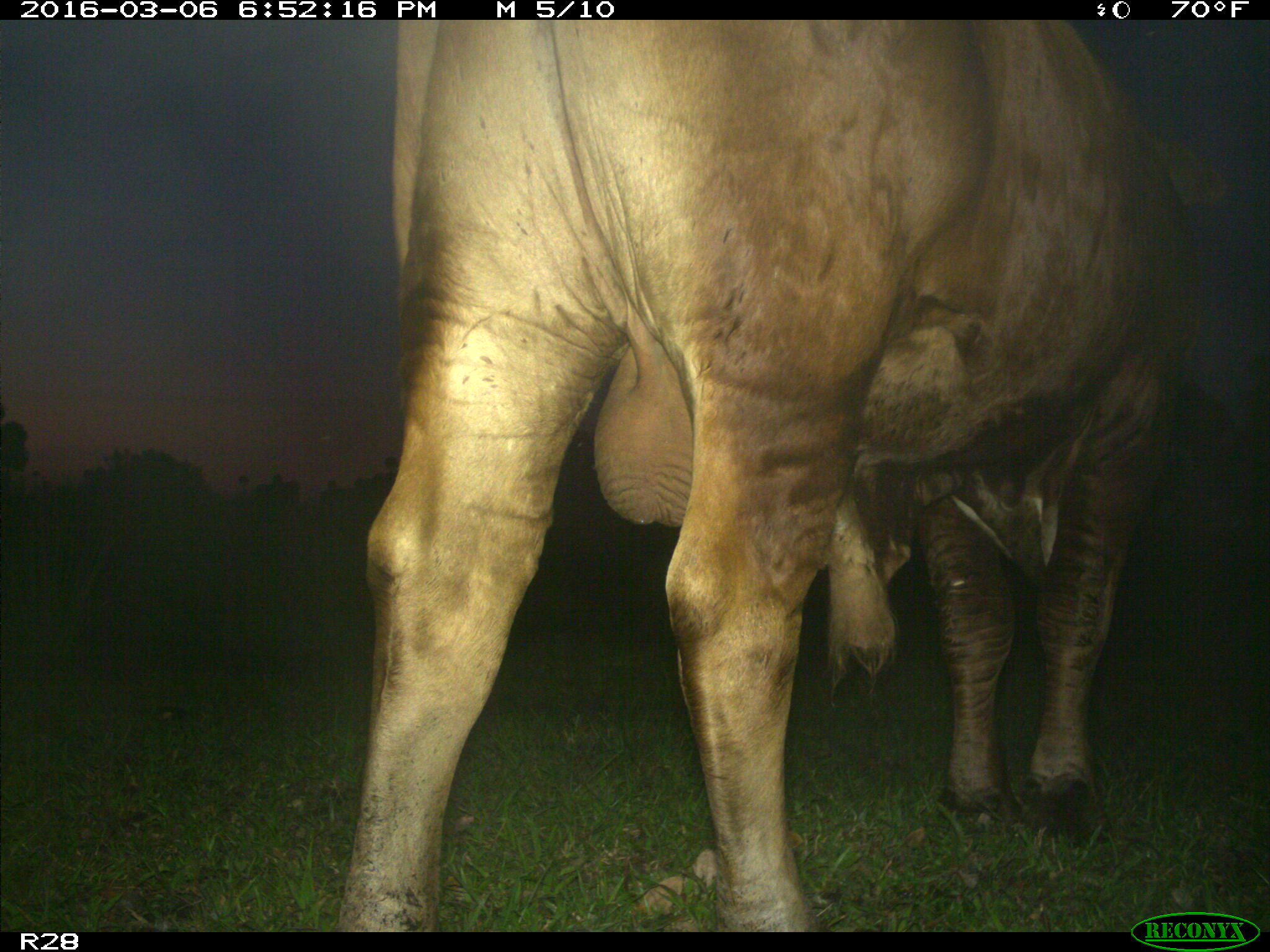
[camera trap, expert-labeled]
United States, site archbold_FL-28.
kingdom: Animalia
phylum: Chordata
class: Mammalia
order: Artiodactyla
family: Bovidae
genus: Bos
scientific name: Bos taurus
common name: domestic cow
Bos taurus (domestic cow).